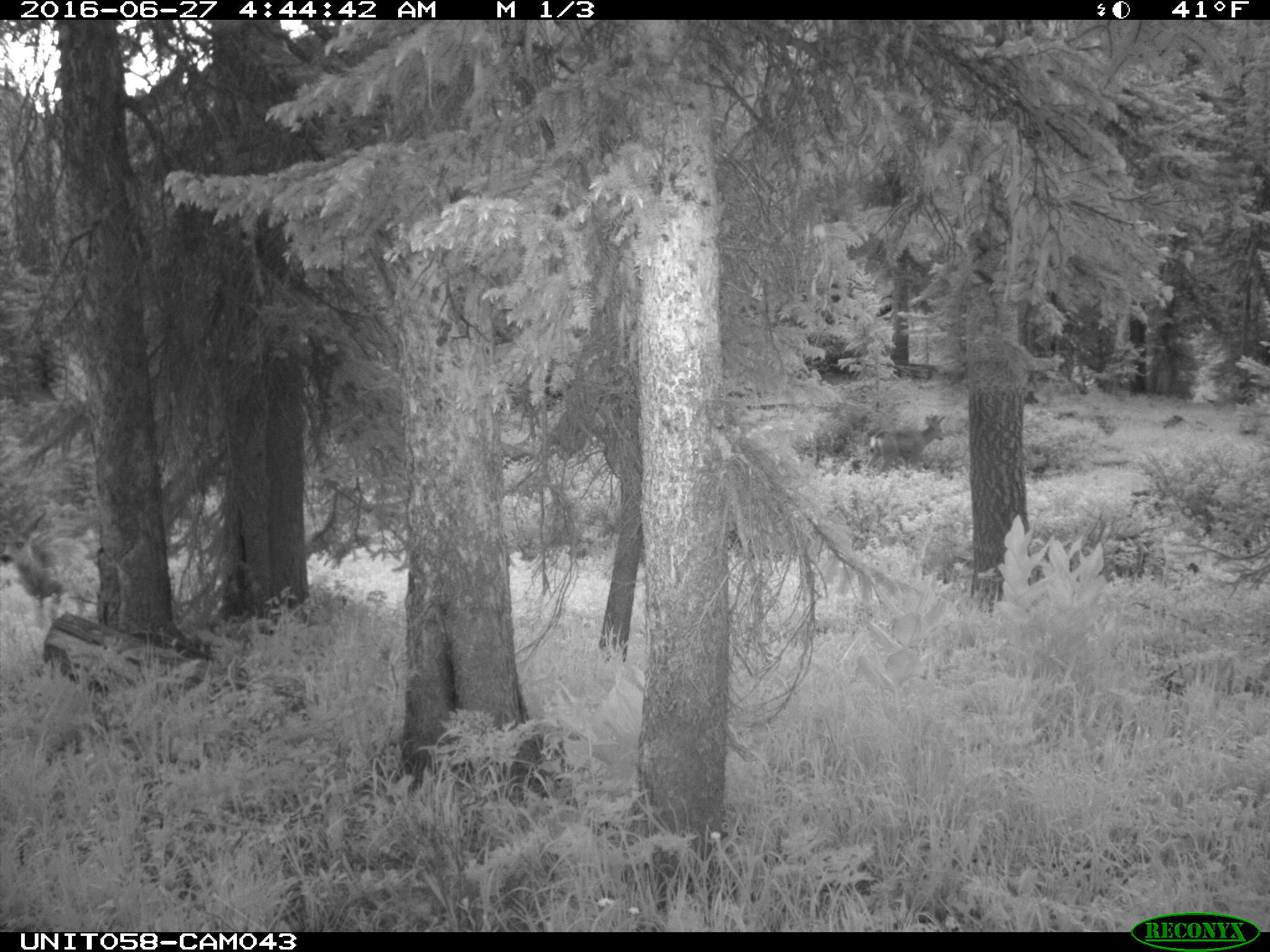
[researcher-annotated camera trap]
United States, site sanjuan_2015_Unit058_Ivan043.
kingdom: Animalia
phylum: Chordata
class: Mammalia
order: Artiodactyla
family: Cervidae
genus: Odocoileus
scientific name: Odocoileus hemionus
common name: mule deer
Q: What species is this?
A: Odocoileus hemionus (mule deer).